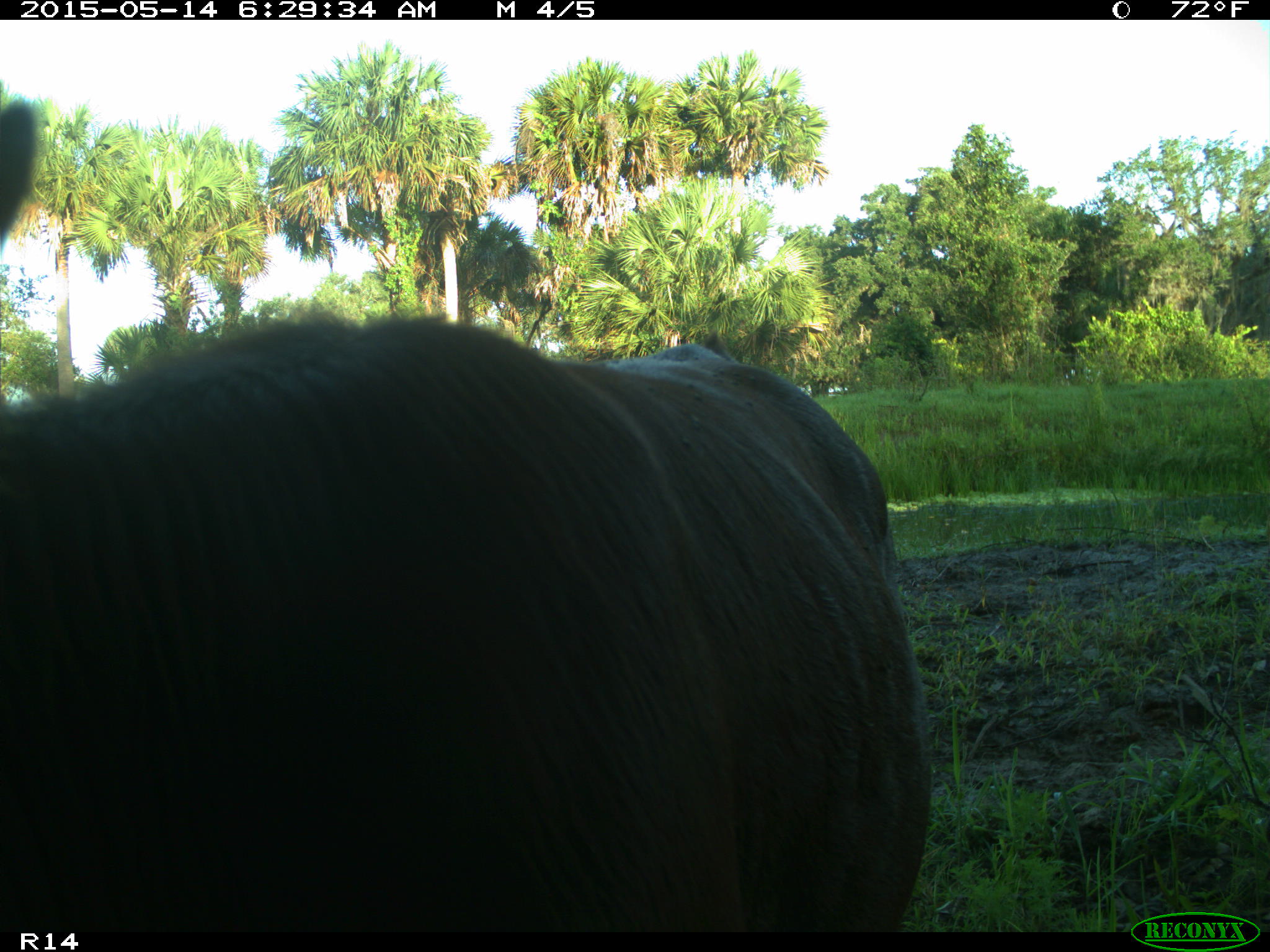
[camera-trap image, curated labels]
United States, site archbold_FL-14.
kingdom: Animalia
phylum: Chordata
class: Mammalia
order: Artiodactyla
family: Bovidae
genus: Bos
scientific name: Bos taurus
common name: domestic cow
Bos taurus (domestic cow).